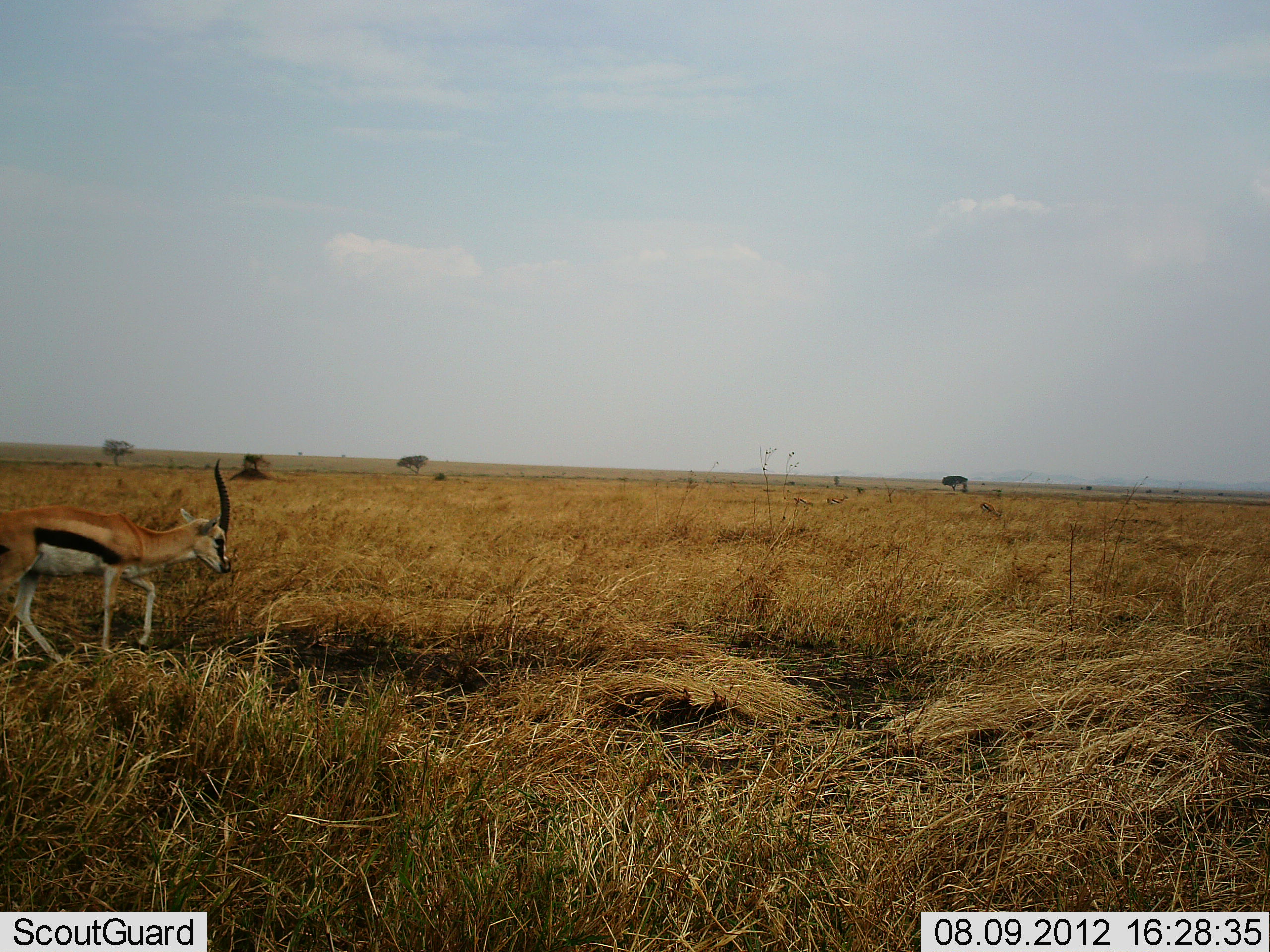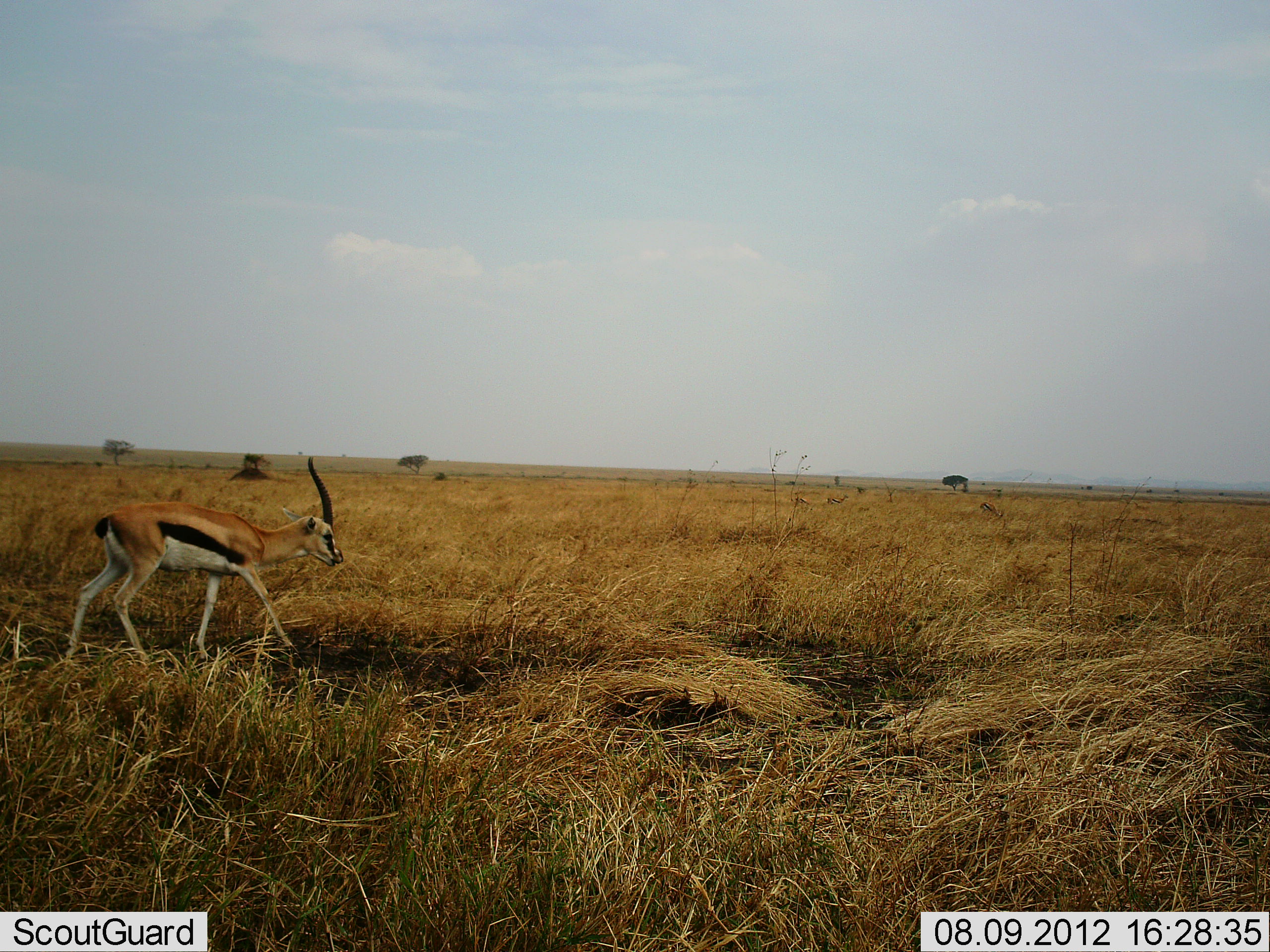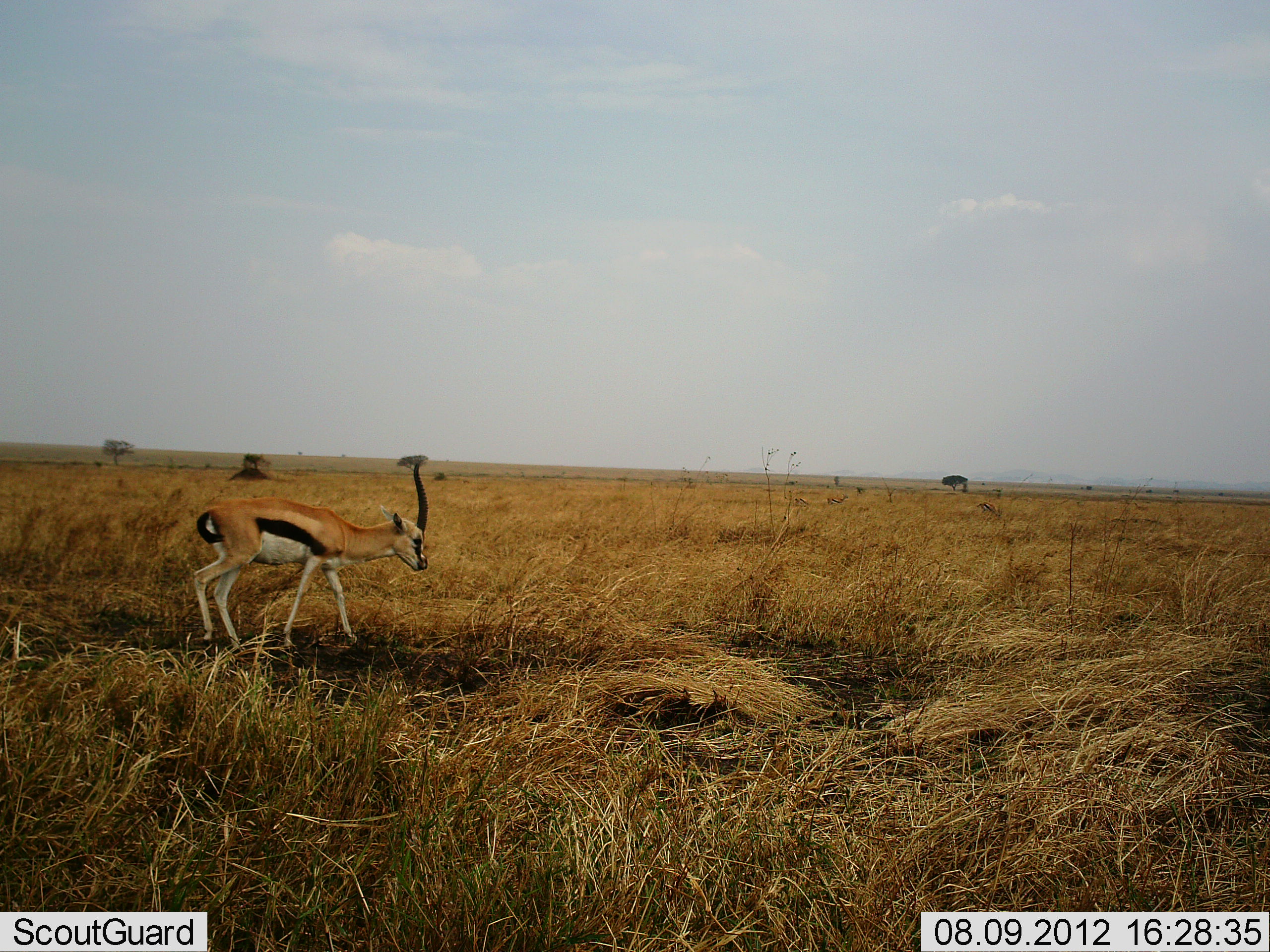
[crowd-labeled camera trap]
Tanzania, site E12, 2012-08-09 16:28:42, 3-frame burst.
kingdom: Animalia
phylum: Chordata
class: Mammalia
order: Artiodactyla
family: Bovidae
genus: Eudorcas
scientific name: Eudorcas thomsonii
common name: thomson's gazelle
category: gazellethomsons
Gazellethomsons (thomson's gazelle) (Eudorcas thomsonii), count 1. Behavior (volunteer vote fractions): standing 0%, resting 0%, moving 100%, interacting 0%. Young present (vote fraction): 0%. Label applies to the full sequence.